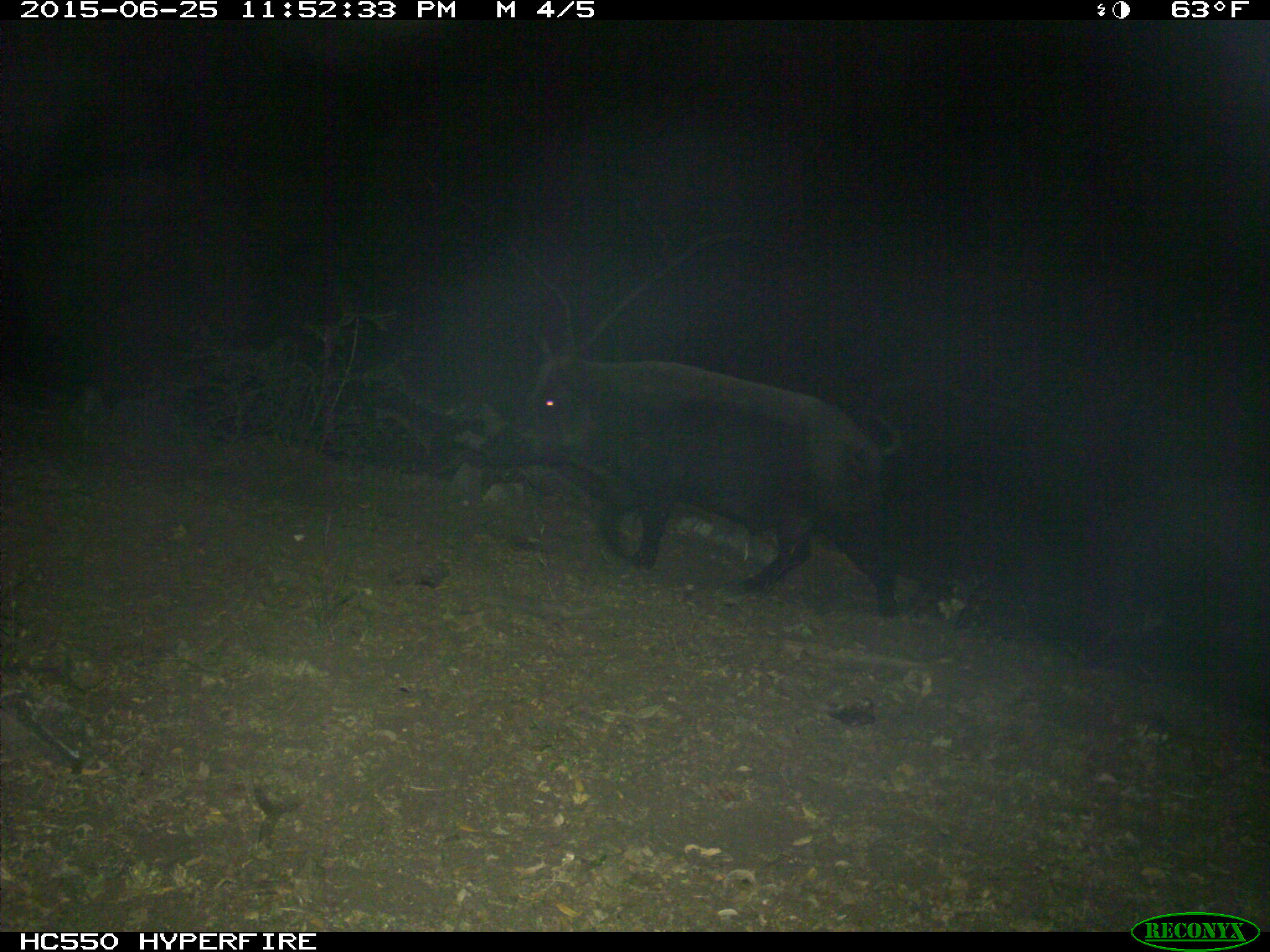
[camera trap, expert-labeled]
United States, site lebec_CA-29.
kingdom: Animalia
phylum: Chordata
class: Mammalia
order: Artiodactyla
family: Suidae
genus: Sus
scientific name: Sus scrofa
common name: wild boar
Sus scrofa (wild boar).